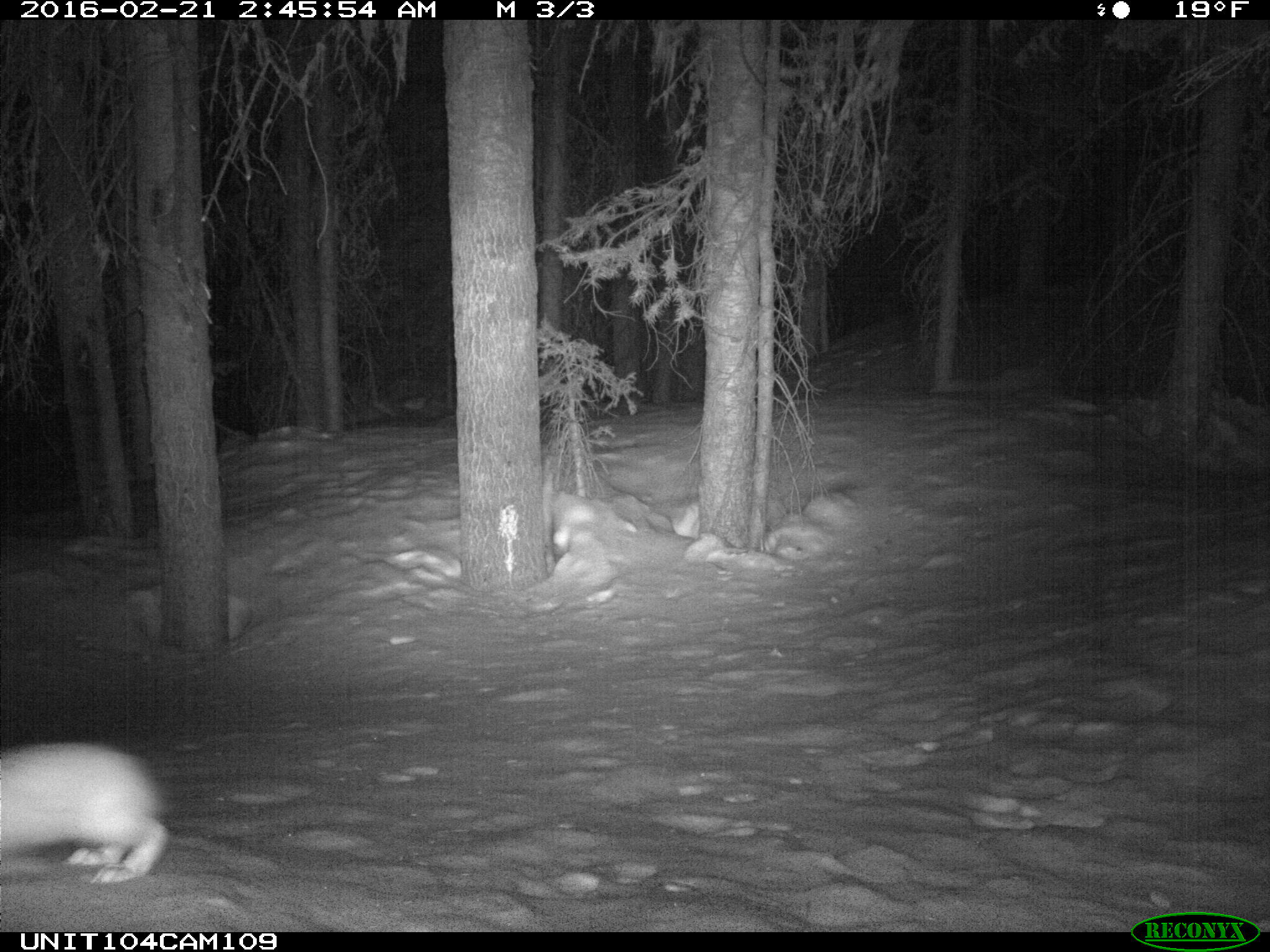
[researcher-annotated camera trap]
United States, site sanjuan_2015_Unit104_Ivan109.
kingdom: Animalia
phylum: Chordata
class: Mammalia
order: Lagomorpha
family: Leporidae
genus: Lepus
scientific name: Lepus americanus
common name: snowshoe hare